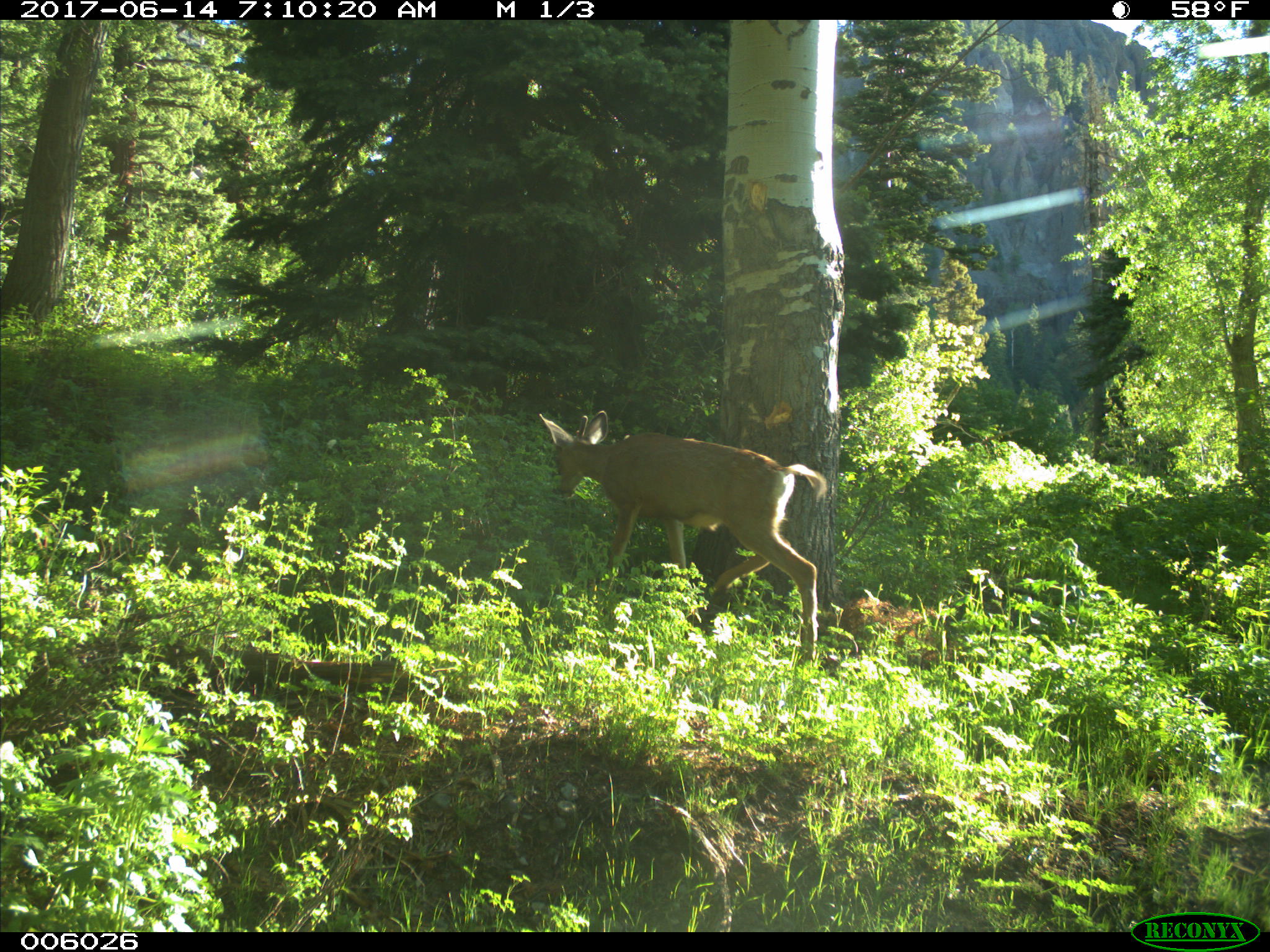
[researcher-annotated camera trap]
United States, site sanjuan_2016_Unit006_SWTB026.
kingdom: Animalia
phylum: Chordata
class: Mammalia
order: Artiodactyla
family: Cervidae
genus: Odocoileus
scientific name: Odocoileus hemionus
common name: mule deer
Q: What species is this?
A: Odocoileus hemionus (mule deer).